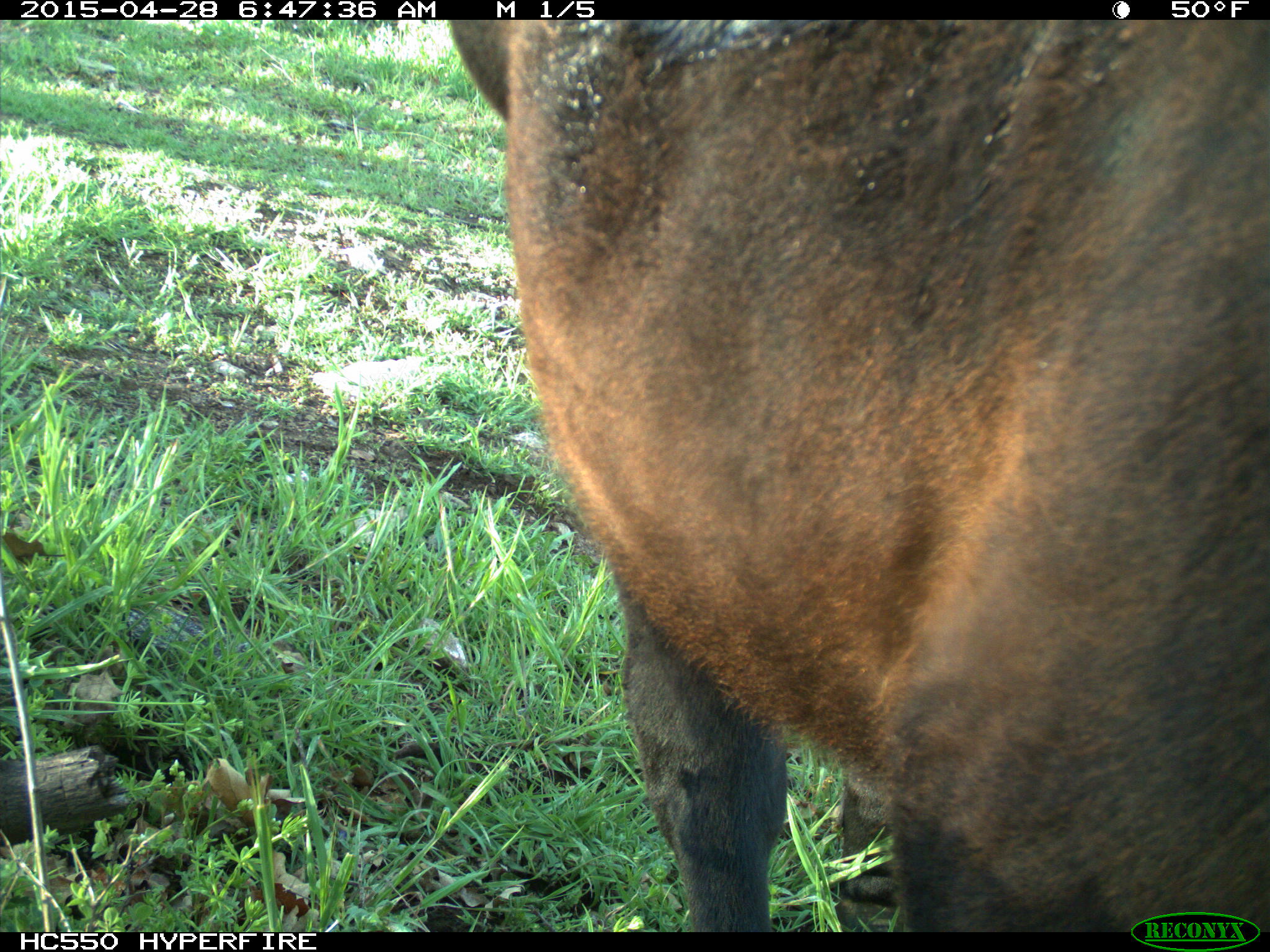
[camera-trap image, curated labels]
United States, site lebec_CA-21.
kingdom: Animalia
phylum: Chordata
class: Mammalia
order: Artiodactyla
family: Bovidae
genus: Bos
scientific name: Bos taurus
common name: domestic cow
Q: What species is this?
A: Bos taurus (domestic cow).